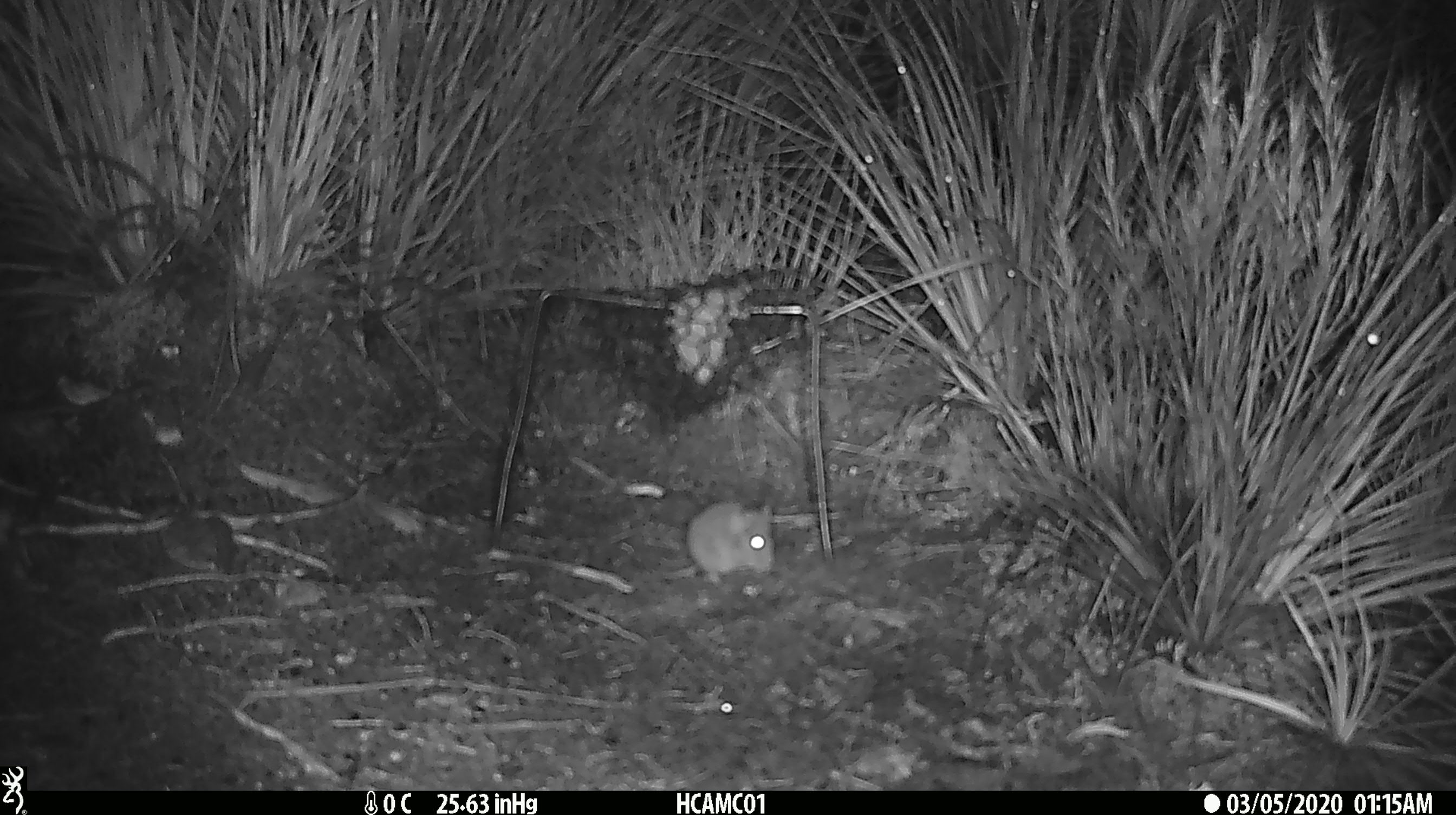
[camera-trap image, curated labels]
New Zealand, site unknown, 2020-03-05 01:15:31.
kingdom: Animalia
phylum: Chordata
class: Mammalia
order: Rodentia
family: Muridae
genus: Mus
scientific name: Mus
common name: mouse